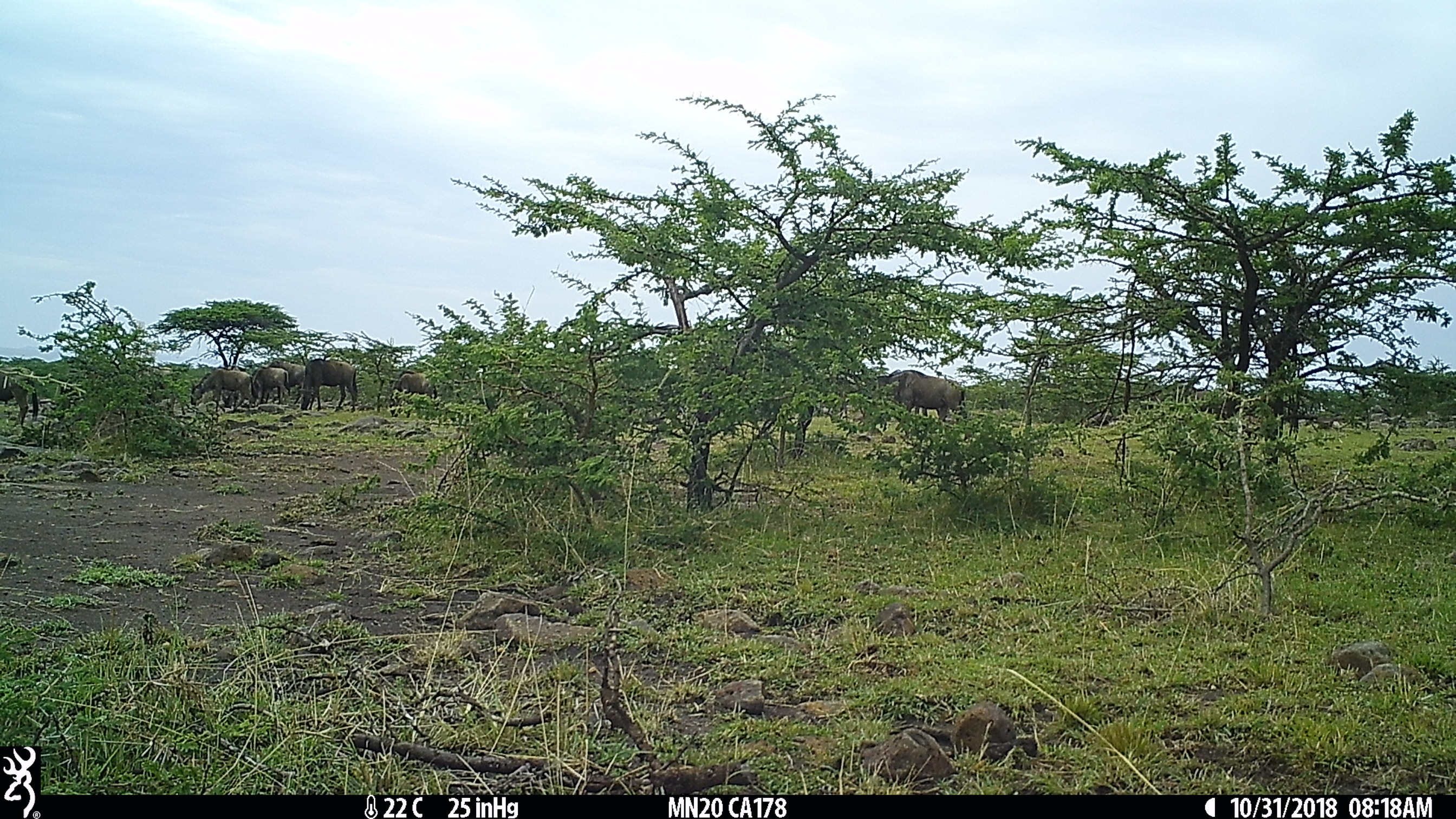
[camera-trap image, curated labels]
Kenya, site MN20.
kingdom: Animalia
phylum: Chordata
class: Mammalia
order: Artiodactyla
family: Bovidae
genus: Connochaetes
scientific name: Connochaetes taurinus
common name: blue wildebeest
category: wildebeest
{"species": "wildebeest (blue wildebeest) (Connochaetes taurinus)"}